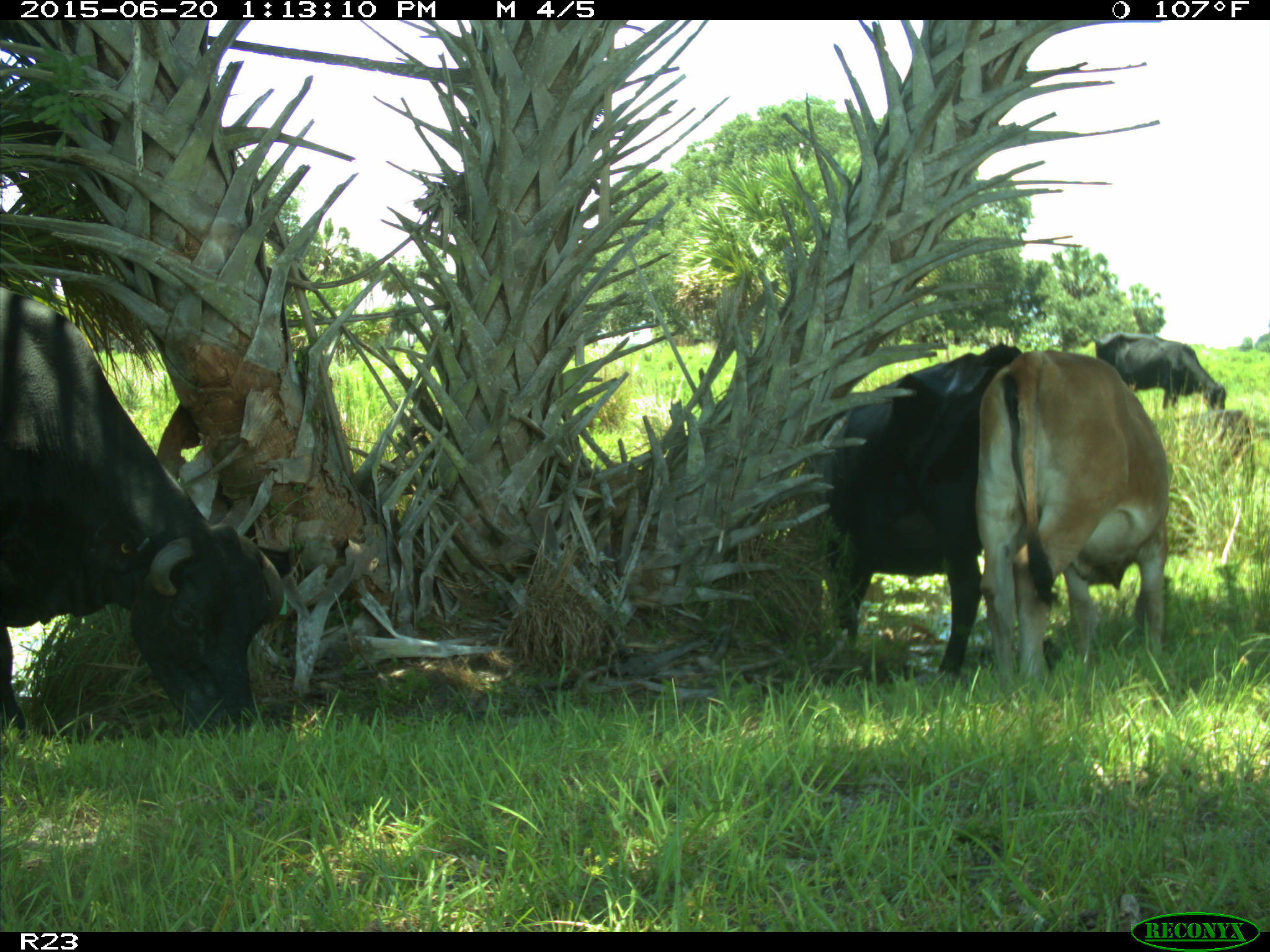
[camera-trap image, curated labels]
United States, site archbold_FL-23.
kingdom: Animalia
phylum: Chordata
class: Mammalia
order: Artiodactyla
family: Bovidae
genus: Bos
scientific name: Bos taurus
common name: domestic cow